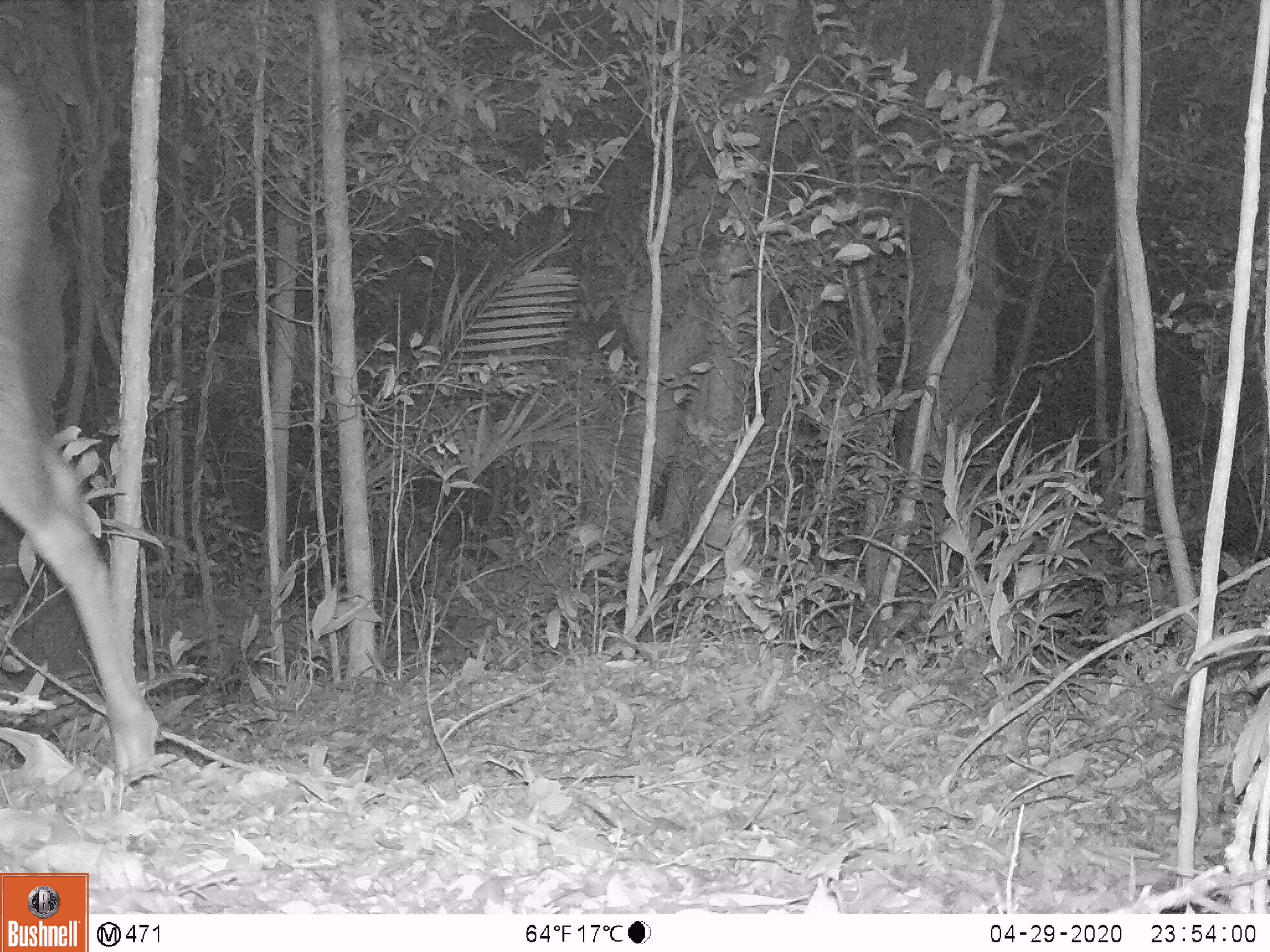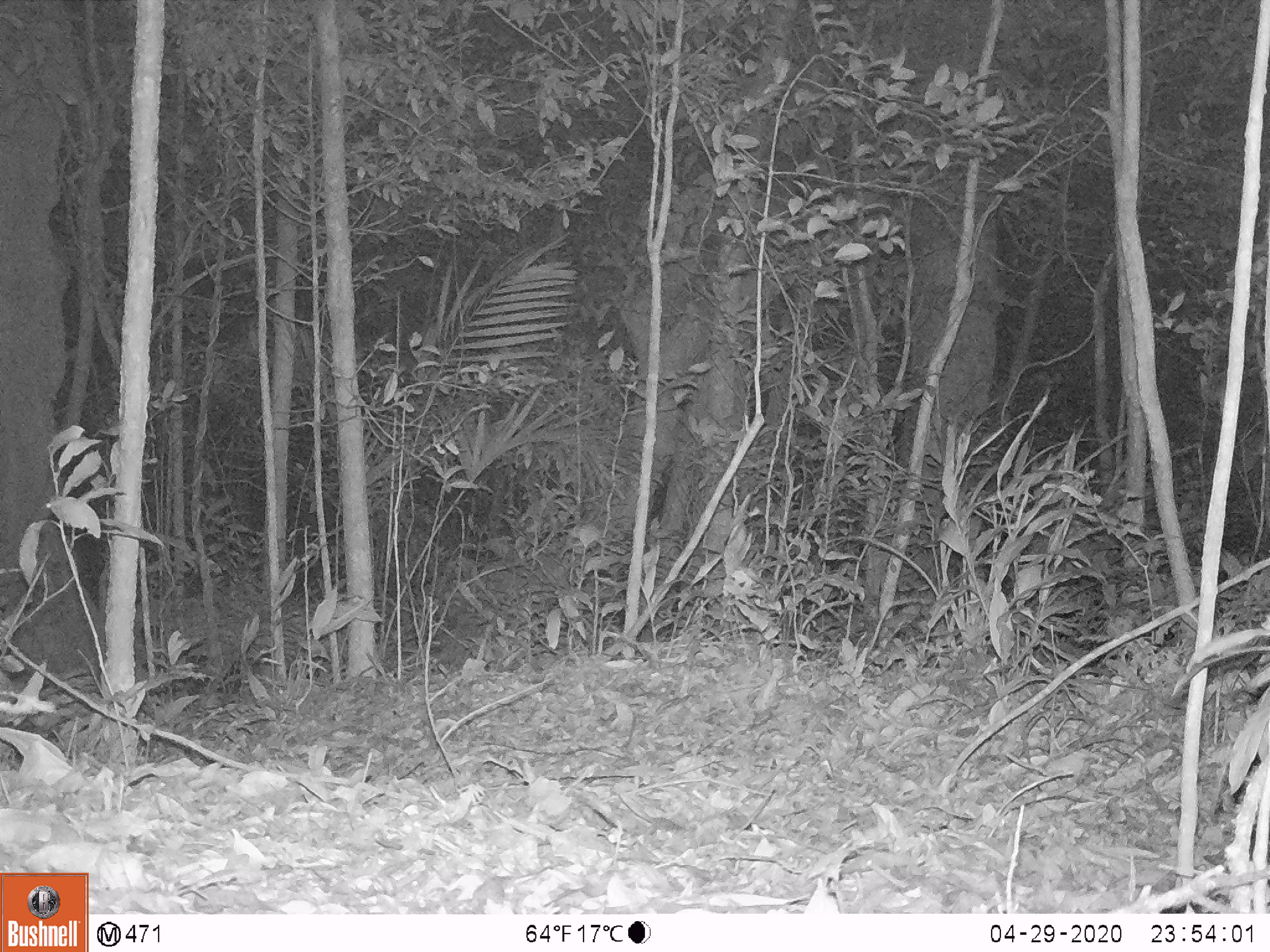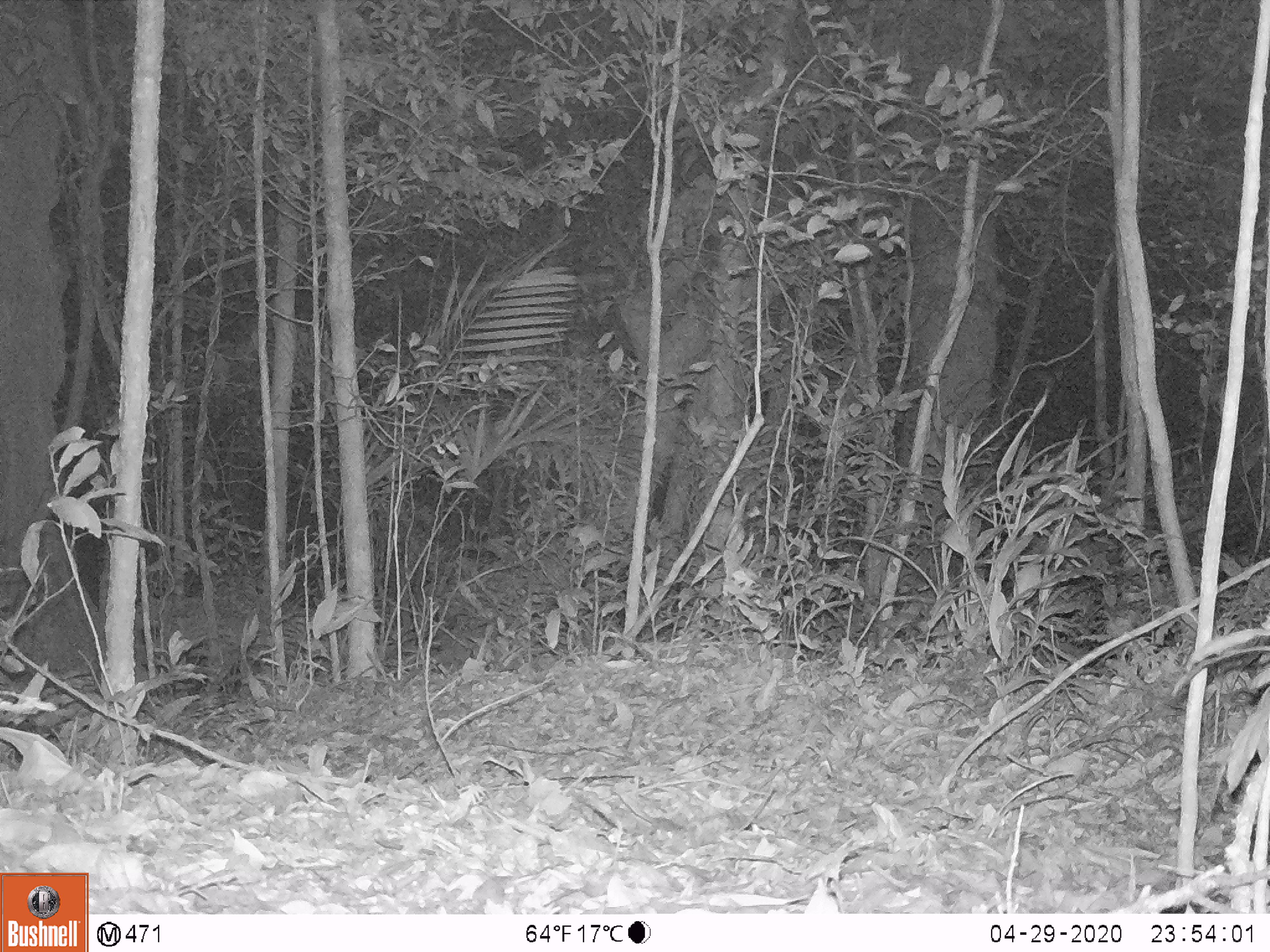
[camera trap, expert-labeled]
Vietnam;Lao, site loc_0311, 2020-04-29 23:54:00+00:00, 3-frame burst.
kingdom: Animalia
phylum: Chordata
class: Mammalia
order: Artiodactyla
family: Cervidae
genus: Rusa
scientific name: Rusa unicolor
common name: sambar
Sambar (Rusa unicolor). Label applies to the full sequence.